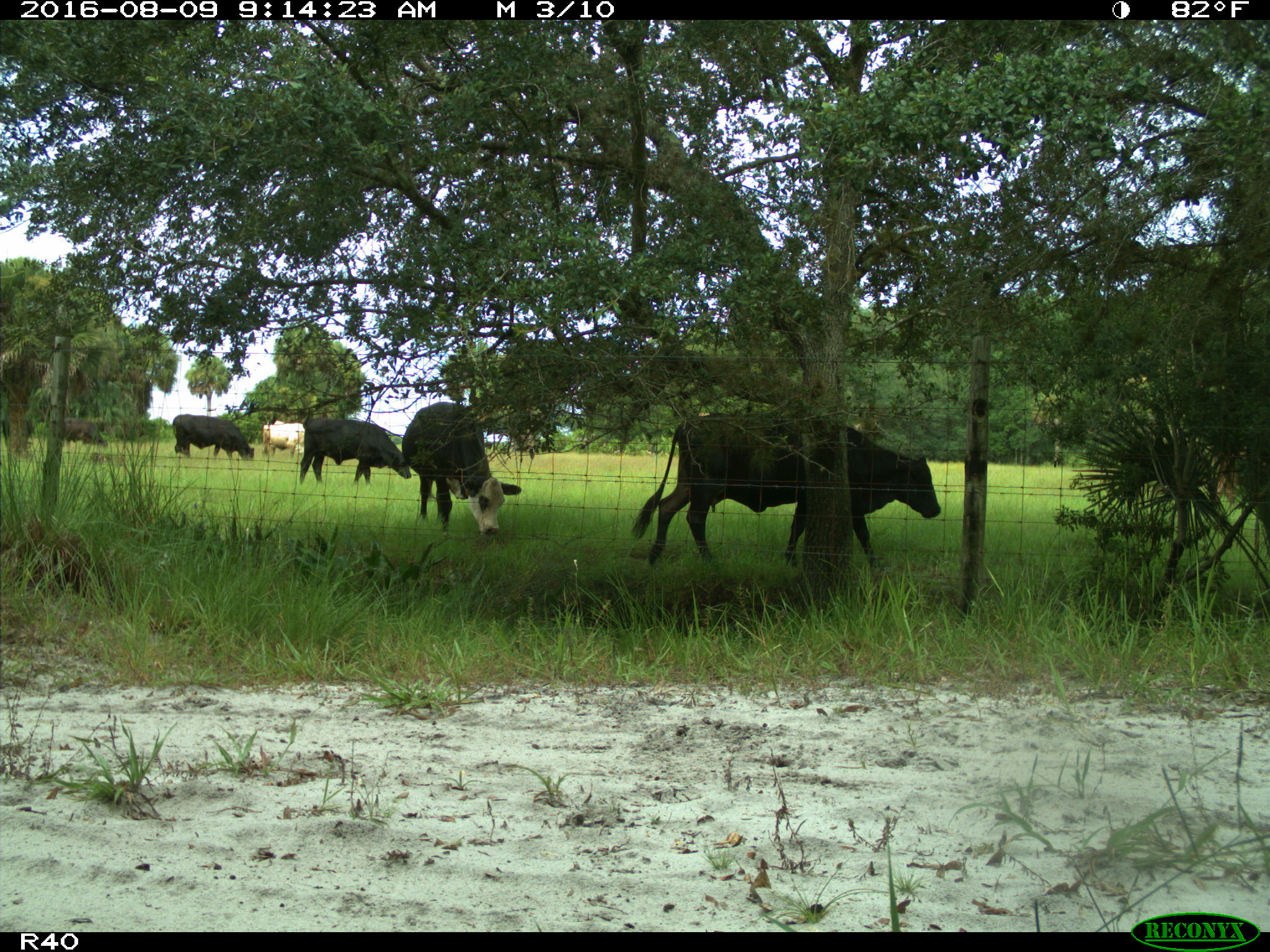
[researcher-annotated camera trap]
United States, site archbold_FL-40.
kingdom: Animalia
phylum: Chordata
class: Mammalia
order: Artiodactyla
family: Bovidae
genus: Bos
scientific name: Bos taurus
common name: domestic cow